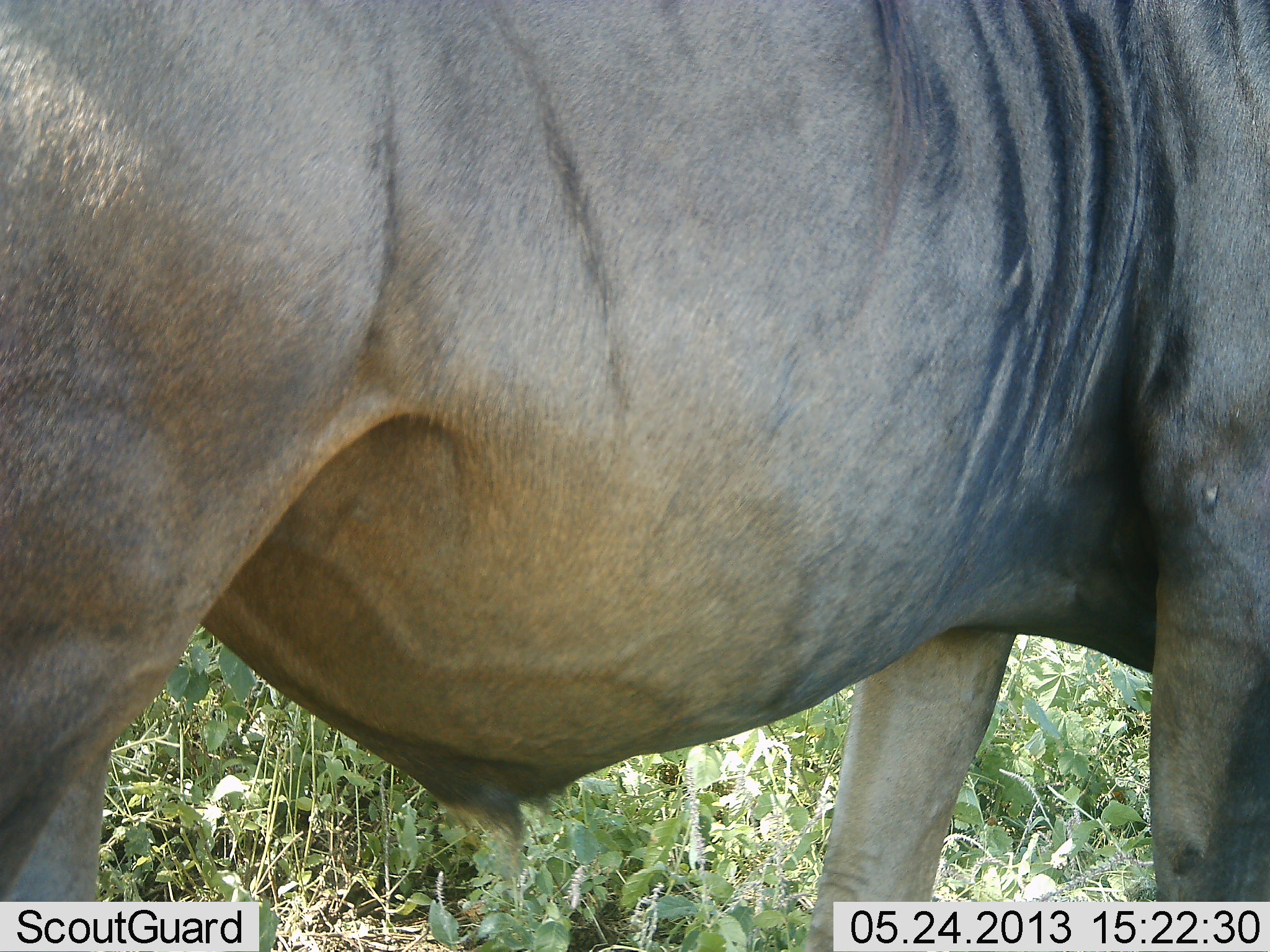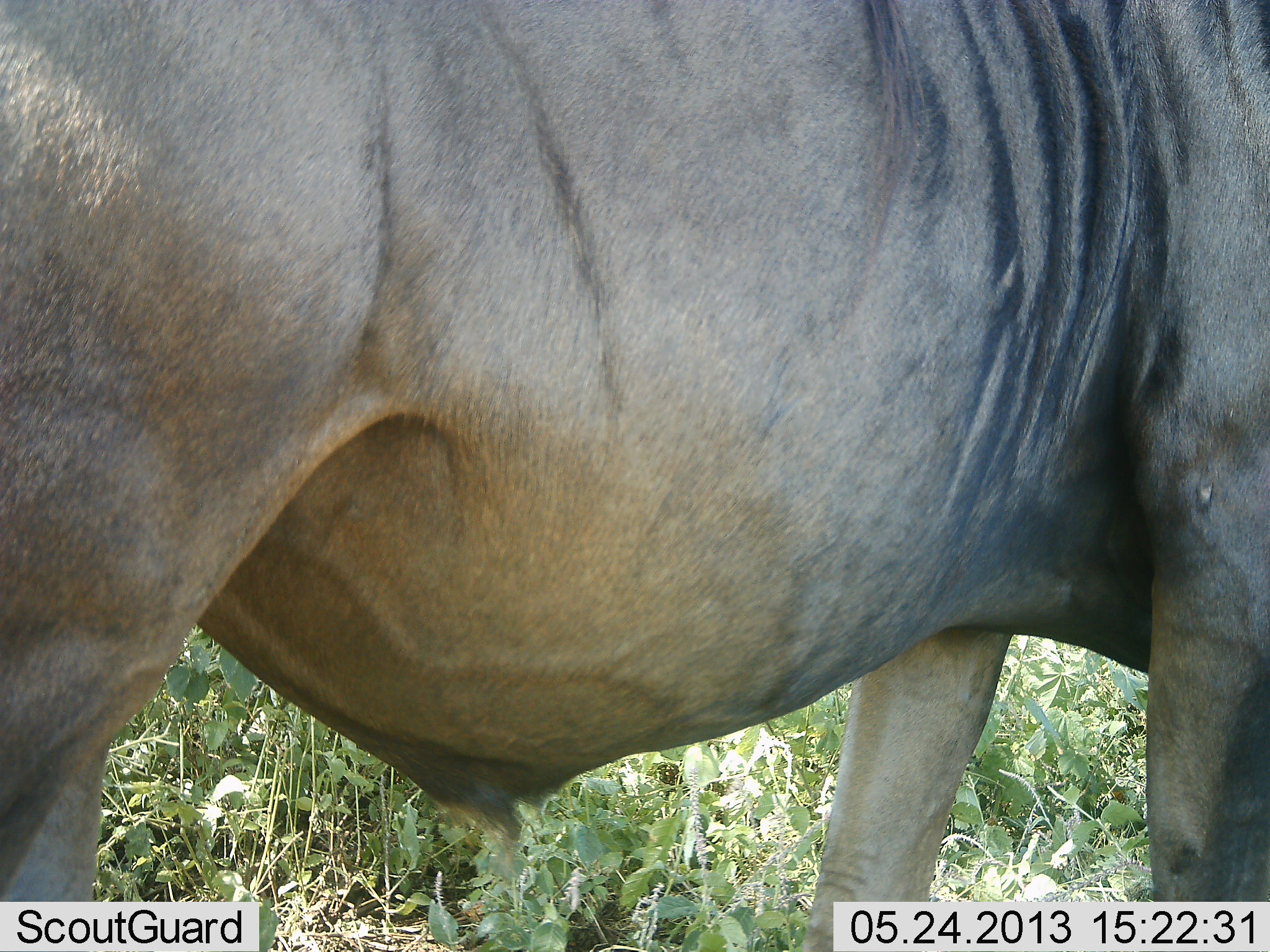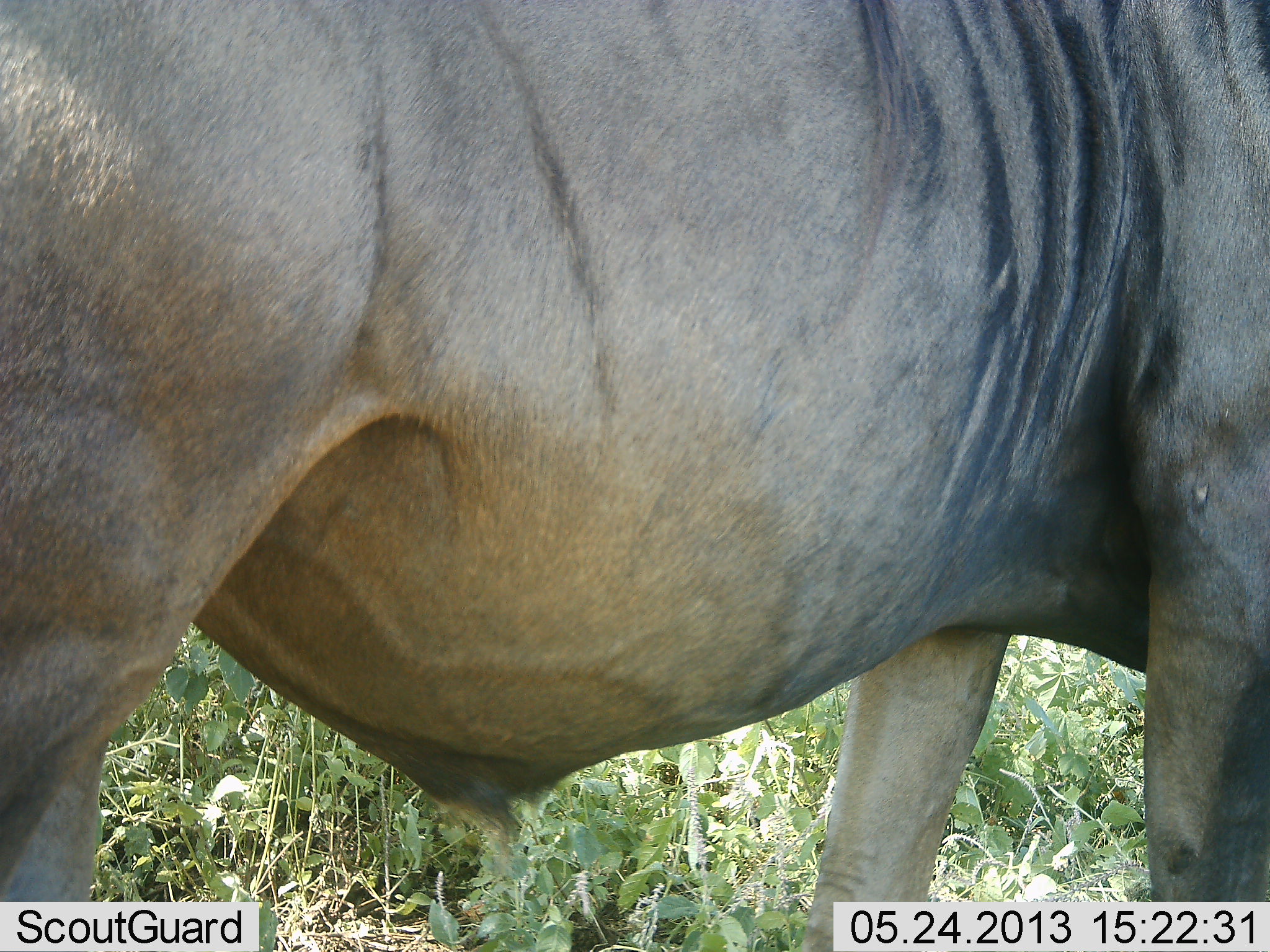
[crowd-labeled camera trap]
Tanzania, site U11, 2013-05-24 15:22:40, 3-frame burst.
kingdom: Animalia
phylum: Chordata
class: Mammalia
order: Artiodactyla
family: Bovidae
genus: Connochaetes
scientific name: Connochaetes taurinus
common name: blue wildebeest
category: wildebeest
Wildebeest (blue wildebeest) (Connochaetes taurinus), count 1. Behavior (volunteer vote fractions): standing 100%, resting 0%, moving 0%, interacting 0%. Young present (vote fraction): 0%. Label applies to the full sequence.